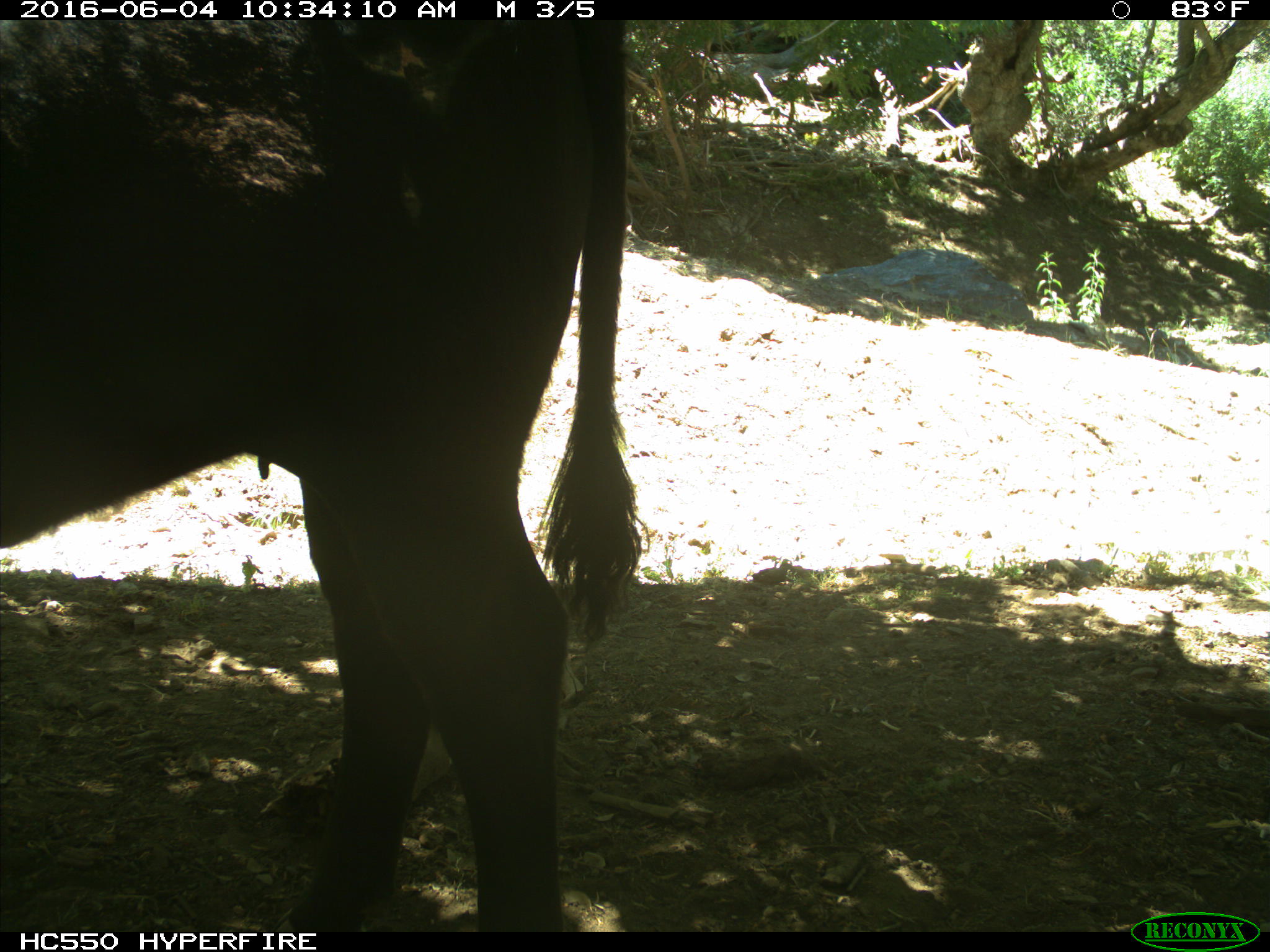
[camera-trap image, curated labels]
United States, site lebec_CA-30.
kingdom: Animalia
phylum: Chordata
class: Mammalia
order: Artiodactyla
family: Bovidae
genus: Bos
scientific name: Bos taurus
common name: domestic cow